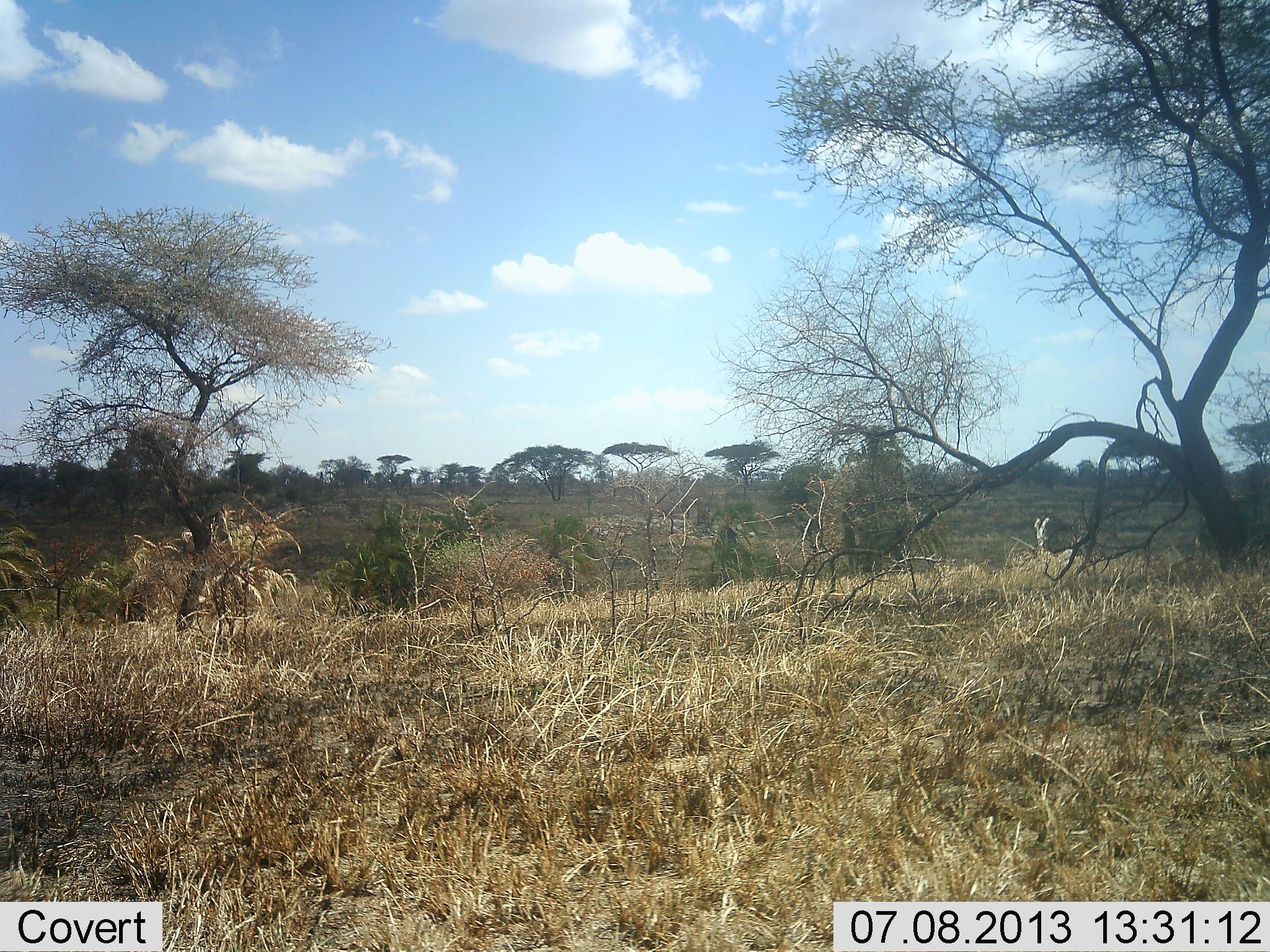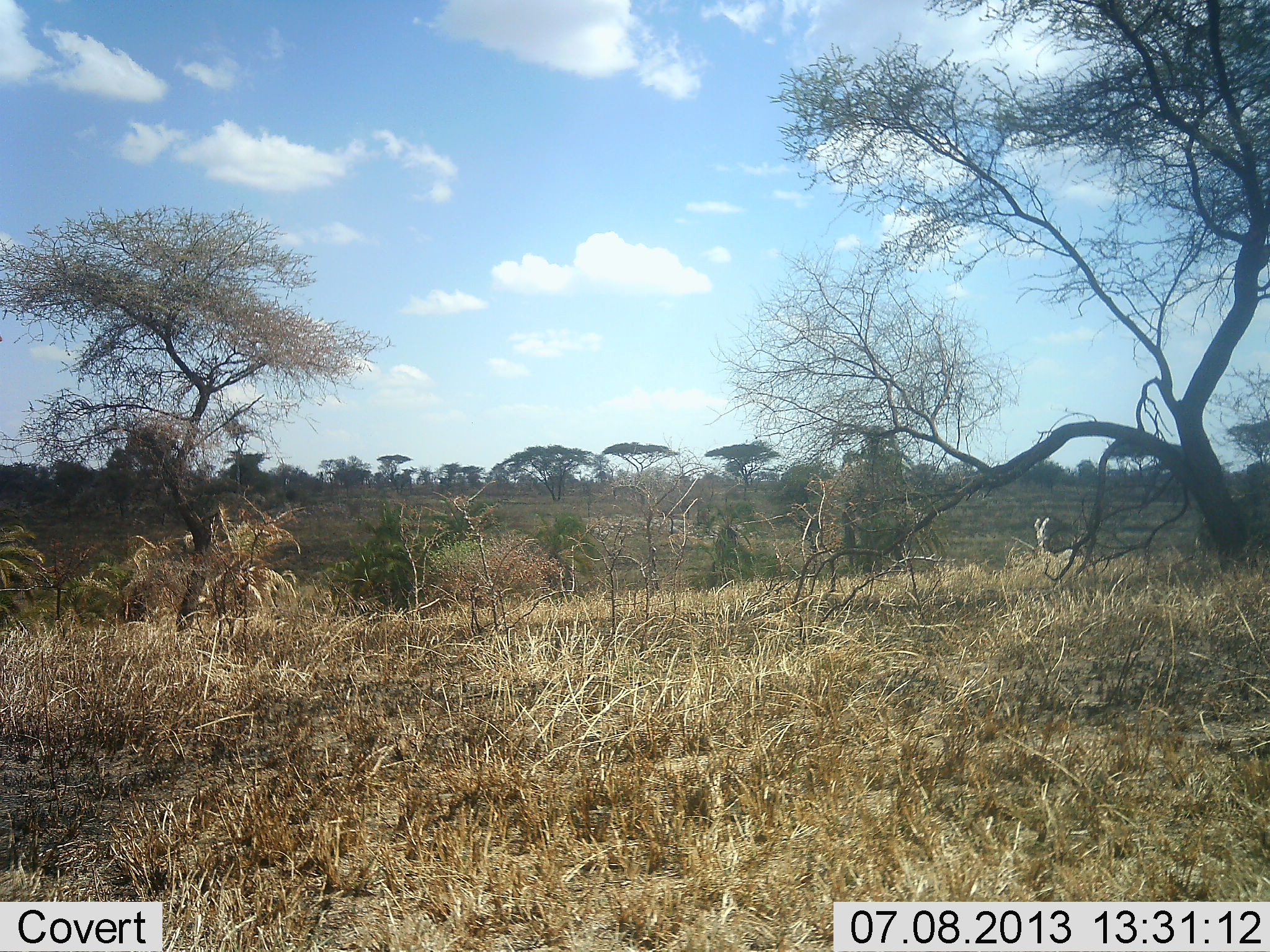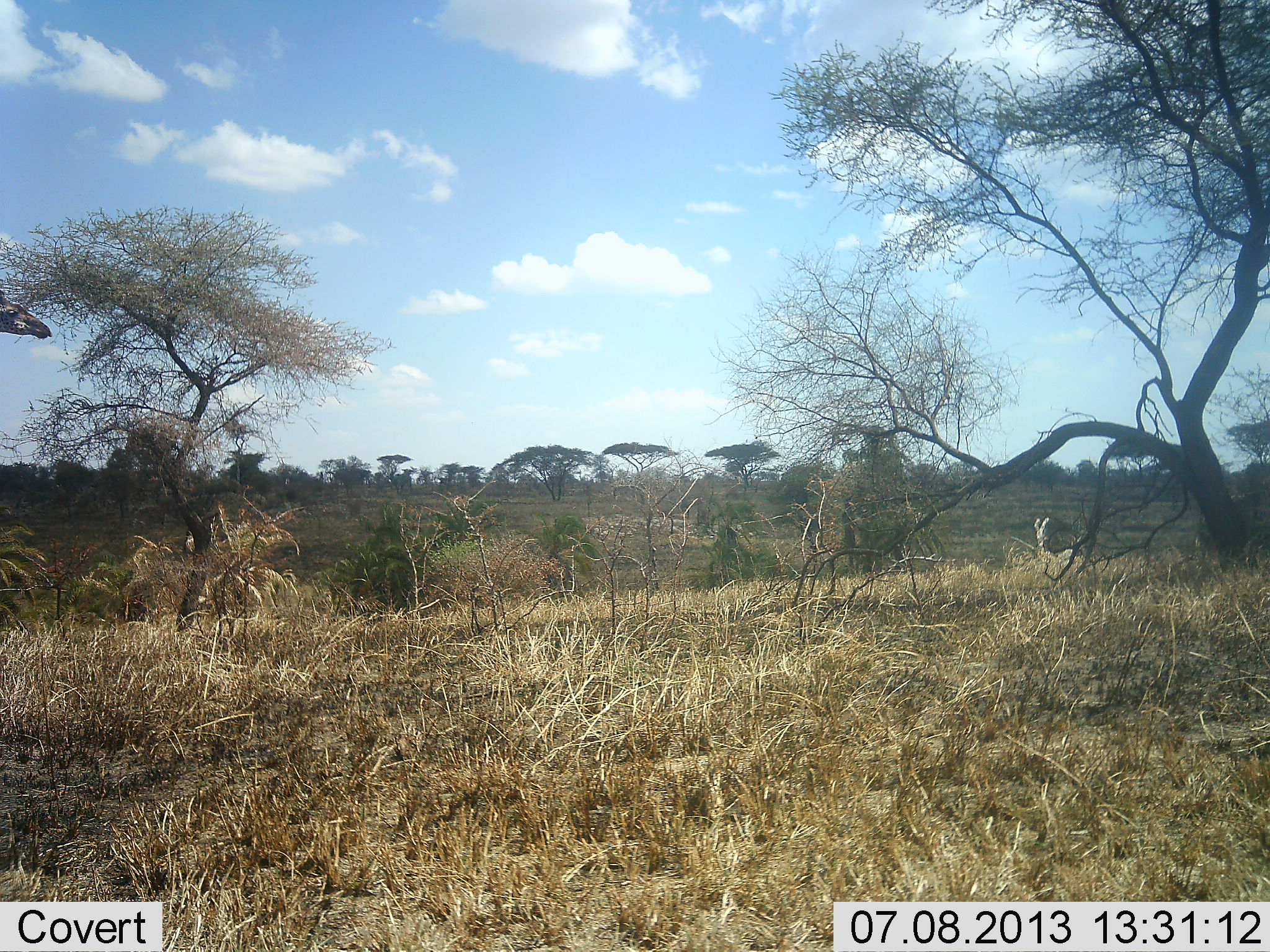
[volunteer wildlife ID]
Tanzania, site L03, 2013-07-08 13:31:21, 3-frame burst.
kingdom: Animalia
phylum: Chordata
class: Mammalia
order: Artiodactyla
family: Giraffidae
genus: Giraffa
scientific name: Giraffa camelopardalis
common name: giraffe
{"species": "giraffe (Giraffa camelopardalis)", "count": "1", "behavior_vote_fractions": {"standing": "8%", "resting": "0%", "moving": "62%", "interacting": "0%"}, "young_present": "0%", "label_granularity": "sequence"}